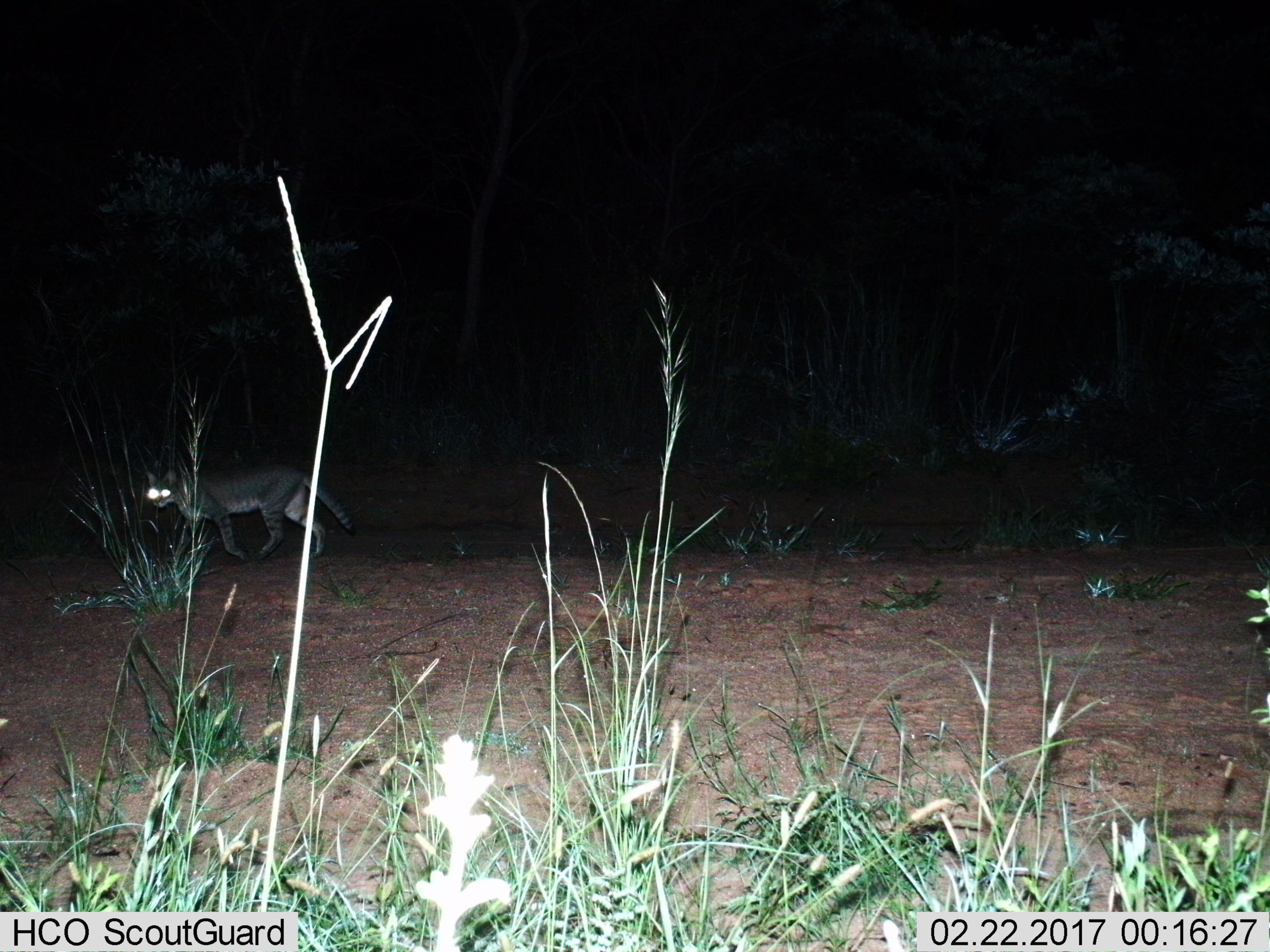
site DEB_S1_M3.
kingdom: Animalia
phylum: Chordata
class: Mammalia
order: Carnivora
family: Felidae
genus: Felis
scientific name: Felis lybica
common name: african wild cat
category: africanwildcat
Africanwildcat (african wild cat) (Felis lybica), count 1. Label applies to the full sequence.